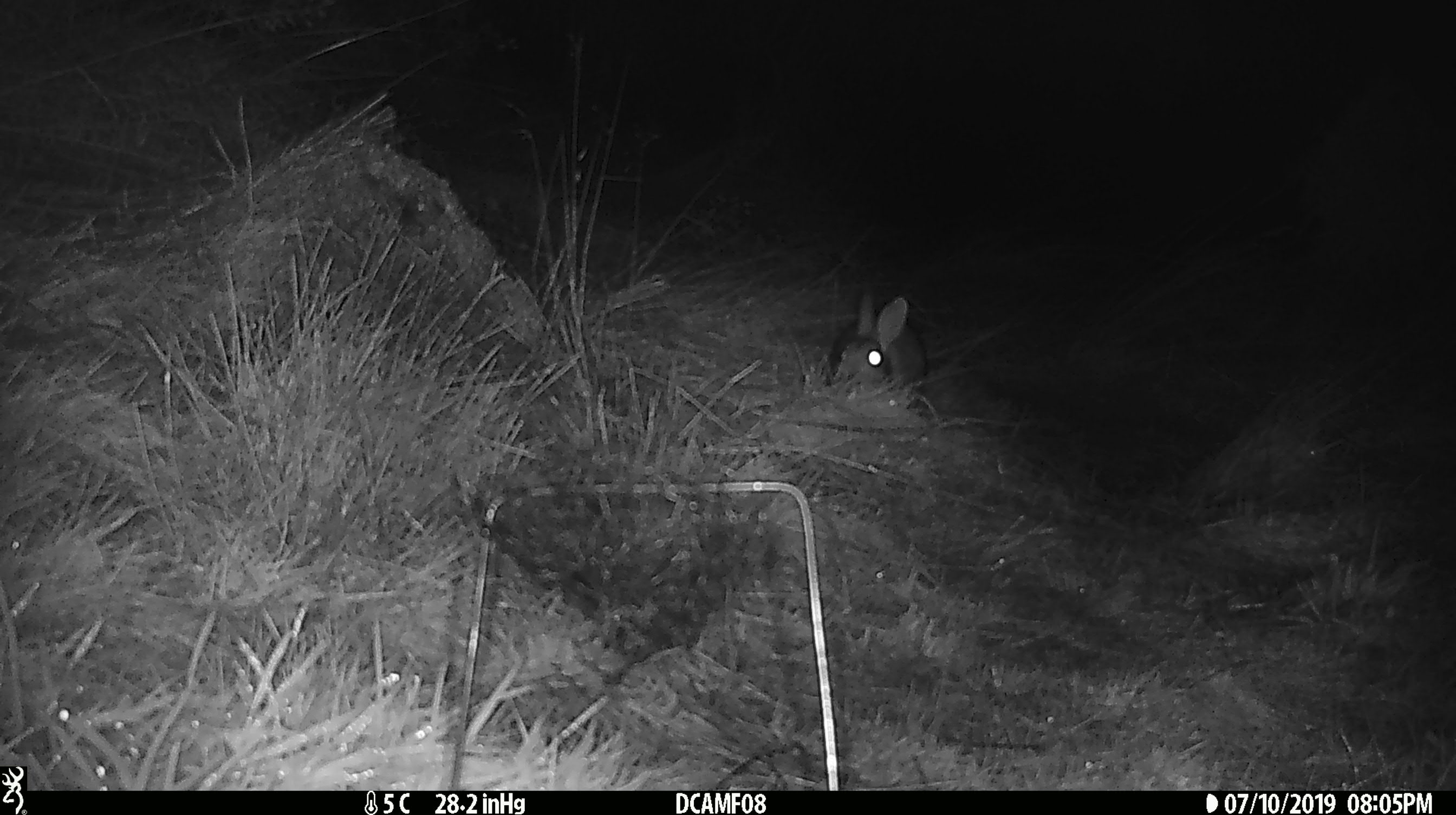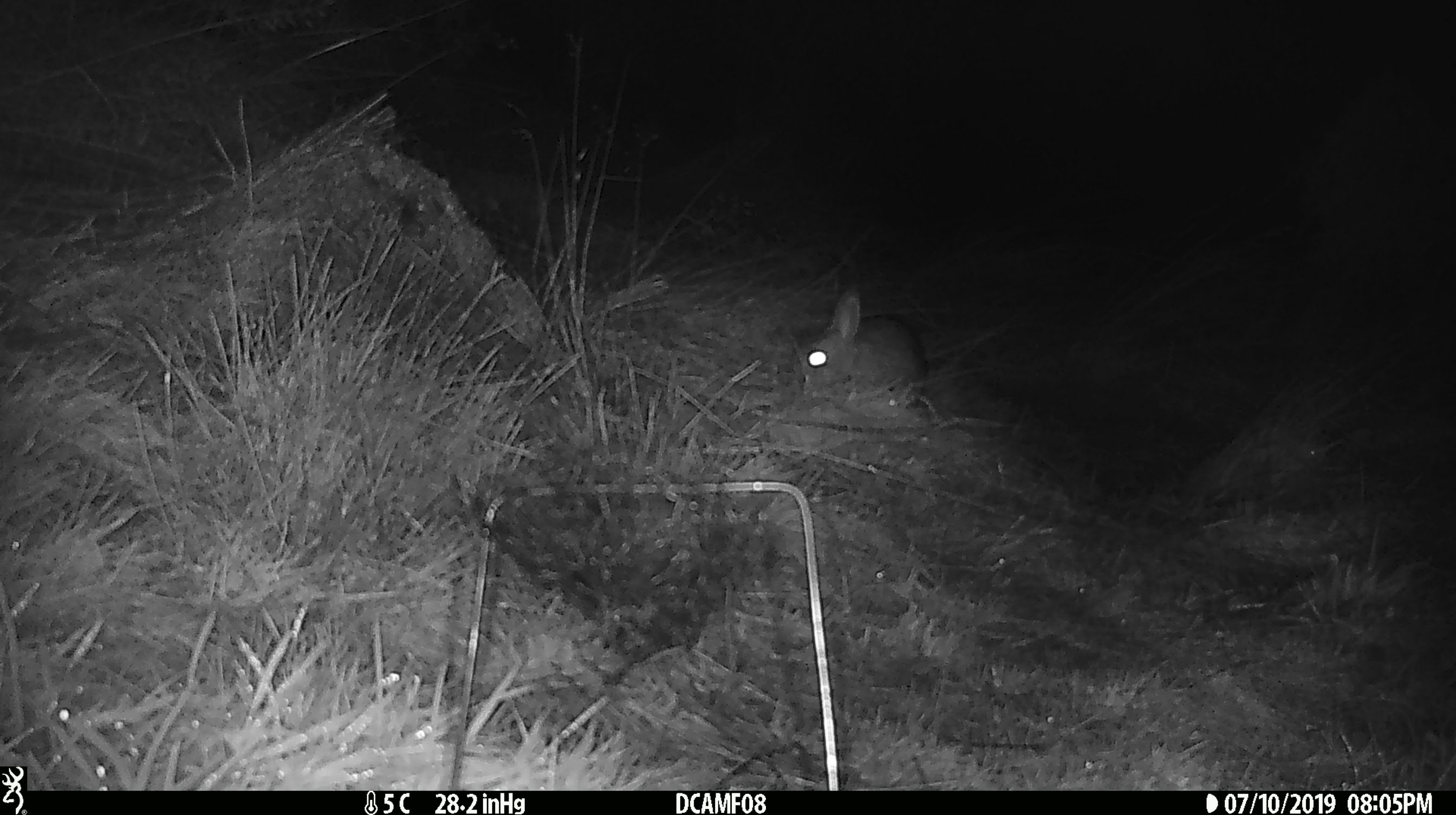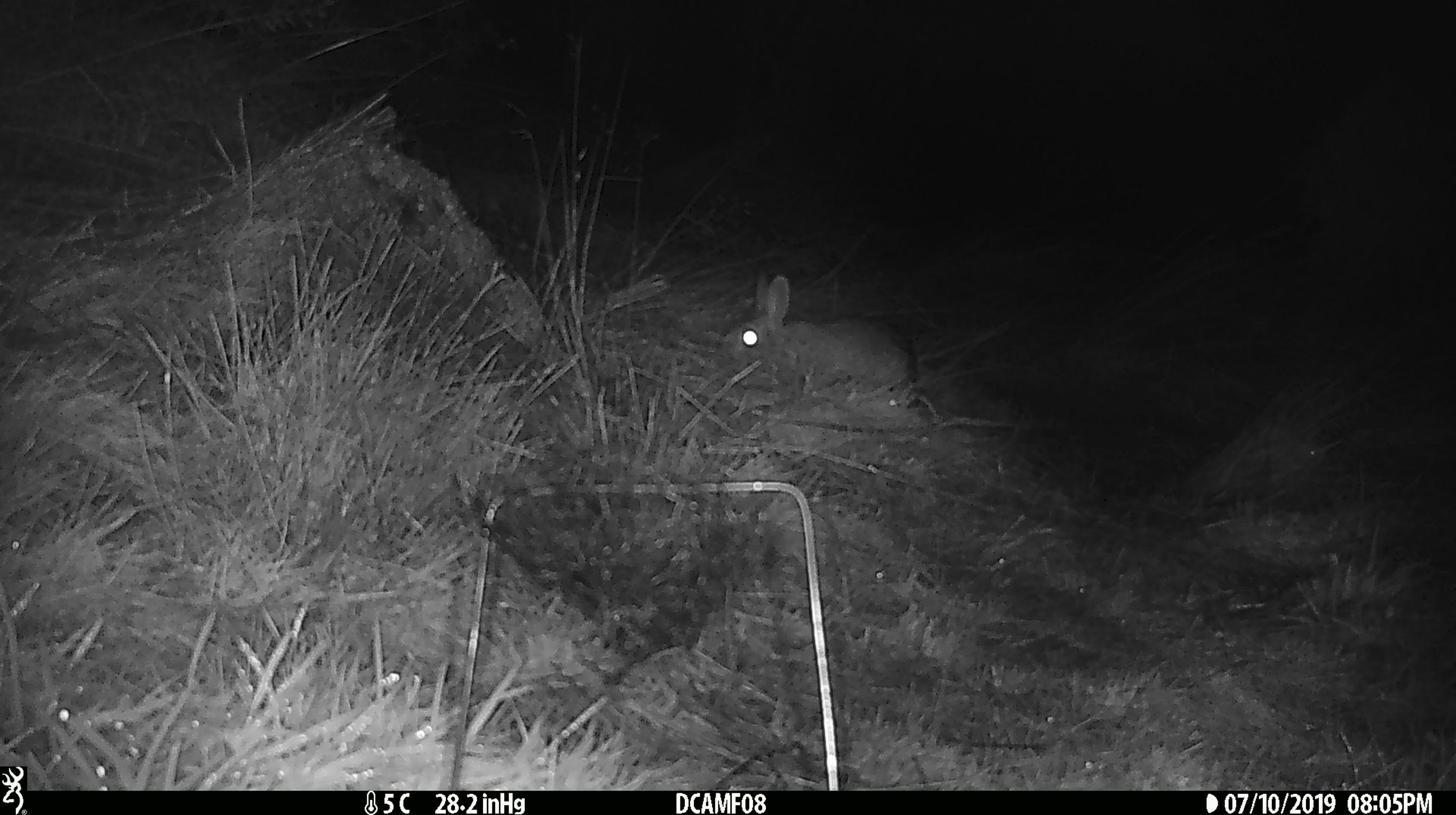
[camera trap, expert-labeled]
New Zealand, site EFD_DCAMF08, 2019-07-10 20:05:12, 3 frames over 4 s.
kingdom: Animalia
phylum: Chordata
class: Mammalia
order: Lagomorpha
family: Leporidae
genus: Oryctolagus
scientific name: Oryctolagus cuniculus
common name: european rabbit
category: rabbit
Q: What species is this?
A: Rabbit (european rabbit) (Oryctolagus cuniculus).